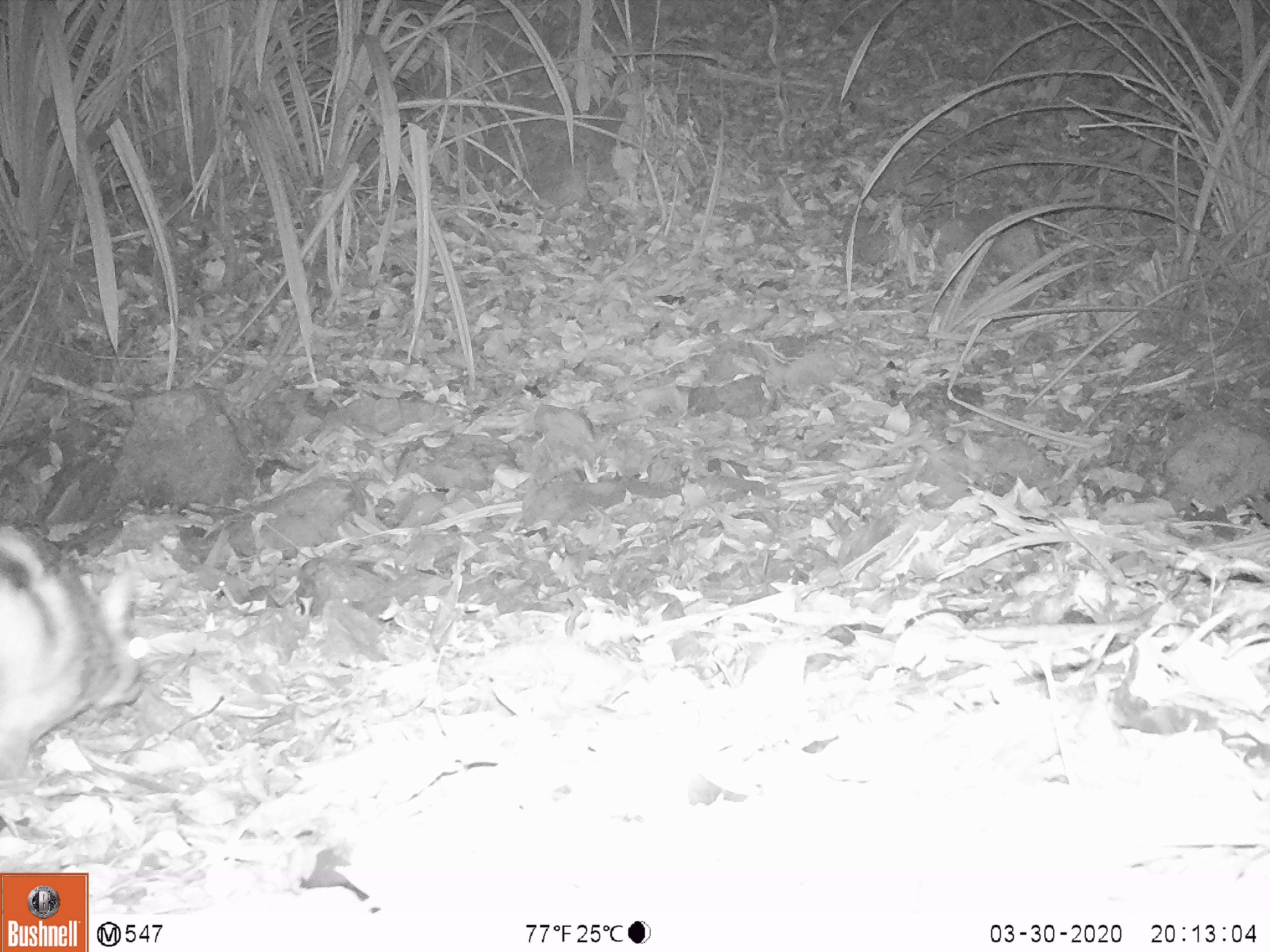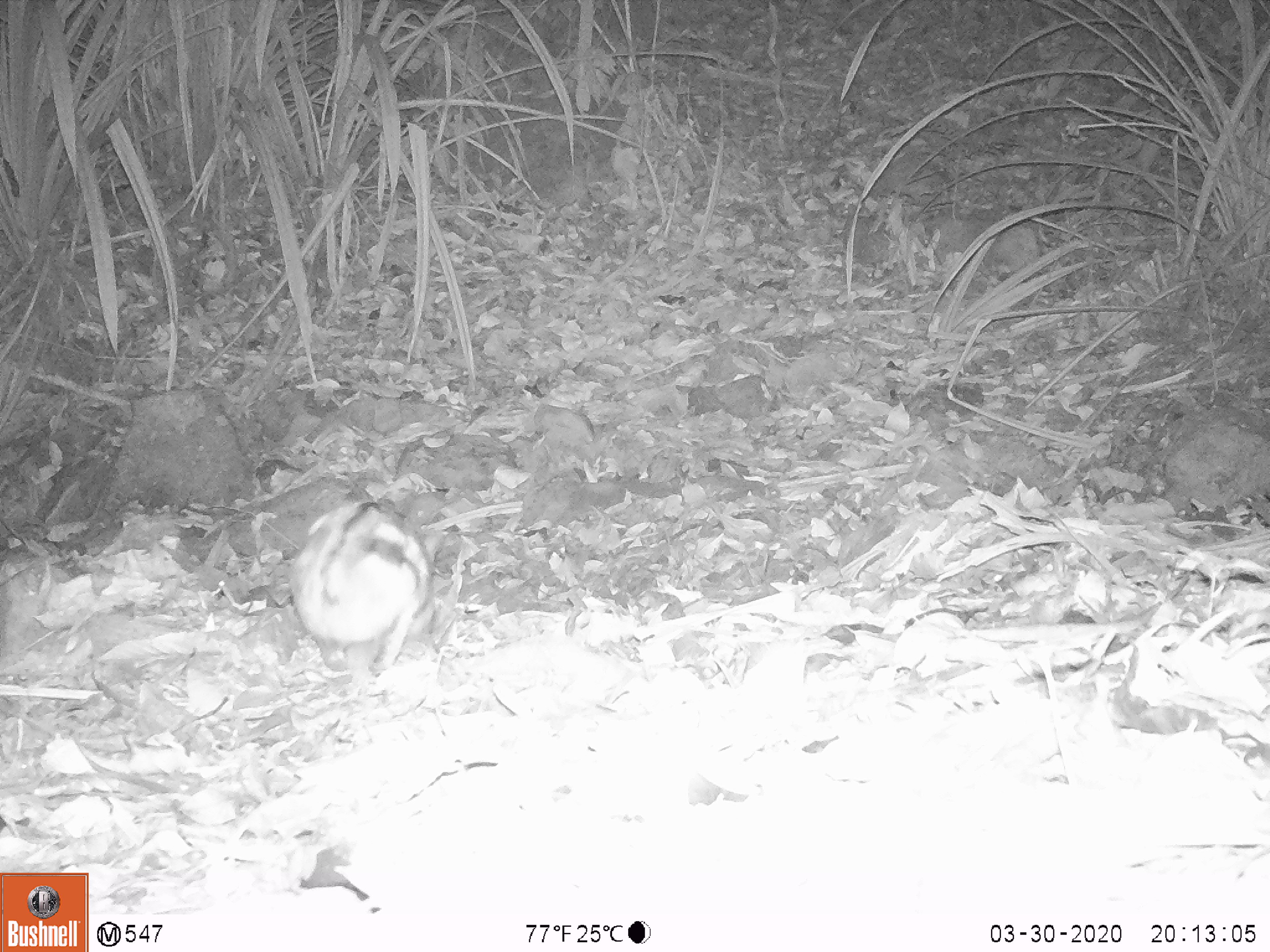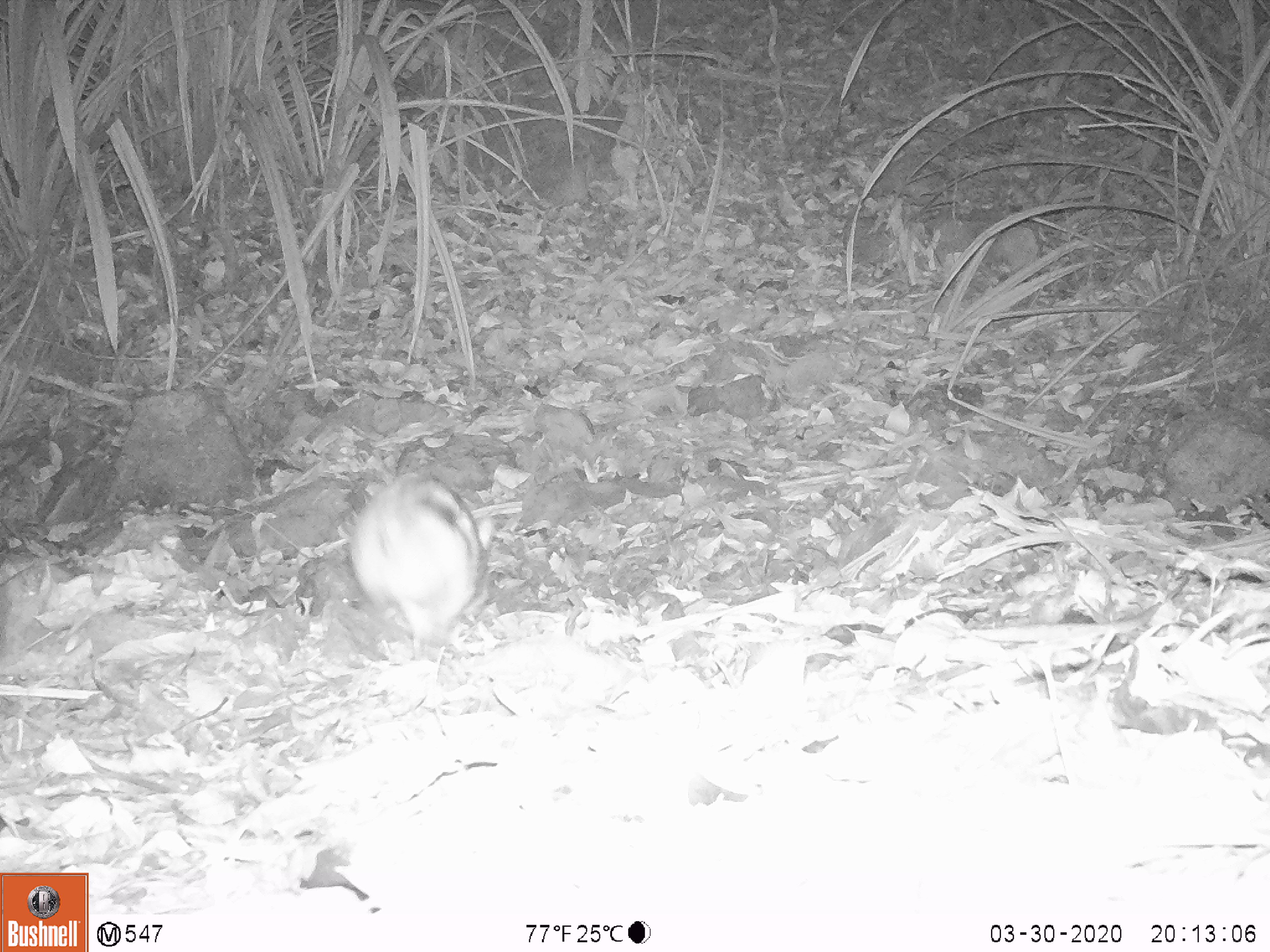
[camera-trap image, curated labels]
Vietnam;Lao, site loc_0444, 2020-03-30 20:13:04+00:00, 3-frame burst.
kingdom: Animalia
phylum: Chordata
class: Mammalia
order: Lagomorpha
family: Leporidae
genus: Nesolagus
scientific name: Nesolagus timminsi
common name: annamite striped rabbit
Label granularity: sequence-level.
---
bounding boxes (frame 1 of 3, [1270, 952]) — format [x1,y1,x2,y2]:
annamite striped rabbit: [0,526,151,784]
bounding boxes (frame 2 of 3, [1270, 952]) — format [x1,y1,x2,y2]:
annamite striped rabbit: [287,500,444,676]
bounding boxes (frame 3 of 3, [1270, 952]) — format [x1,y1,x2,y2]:
annamite striped rabbit: [348,471,494,660]